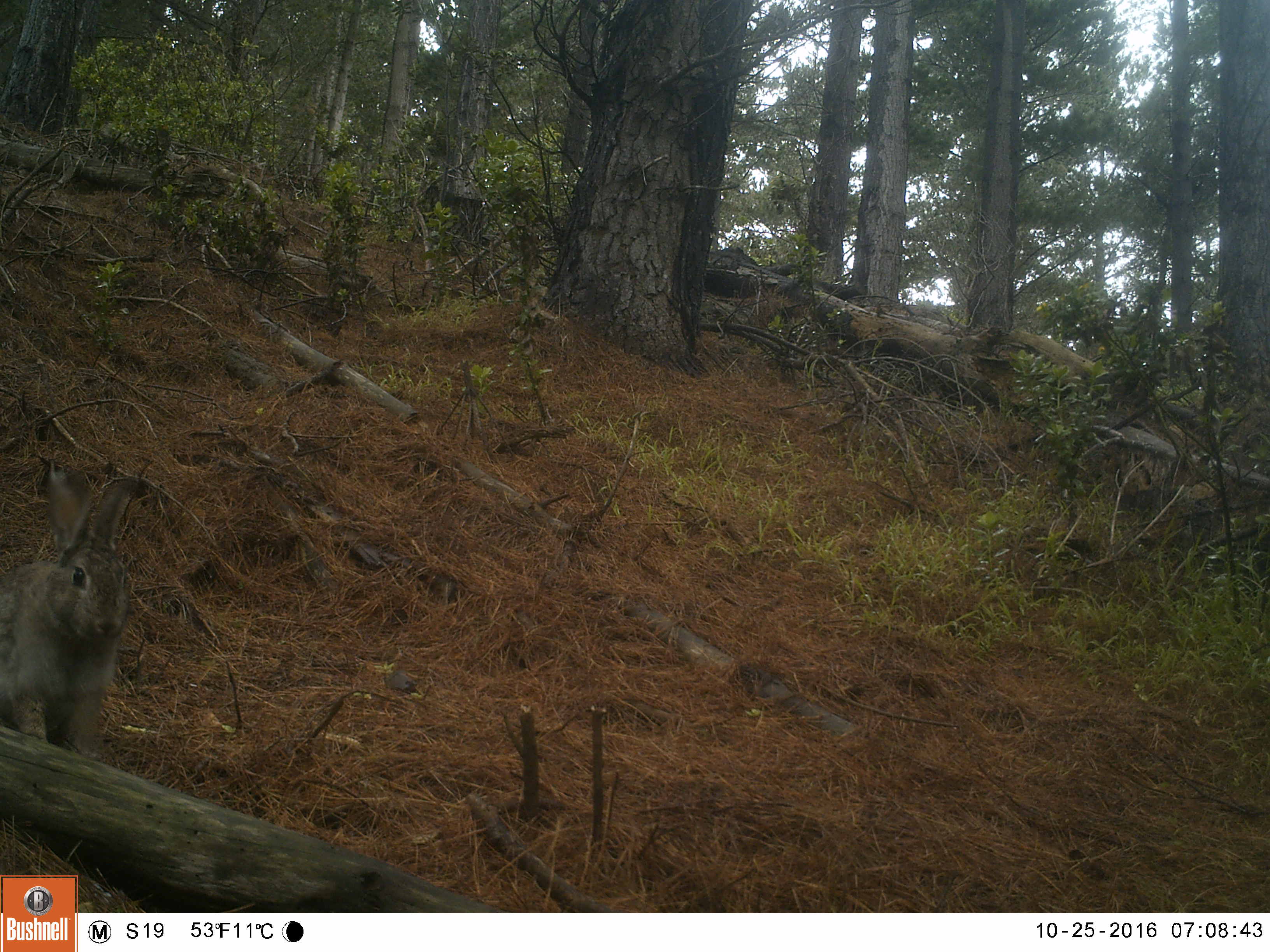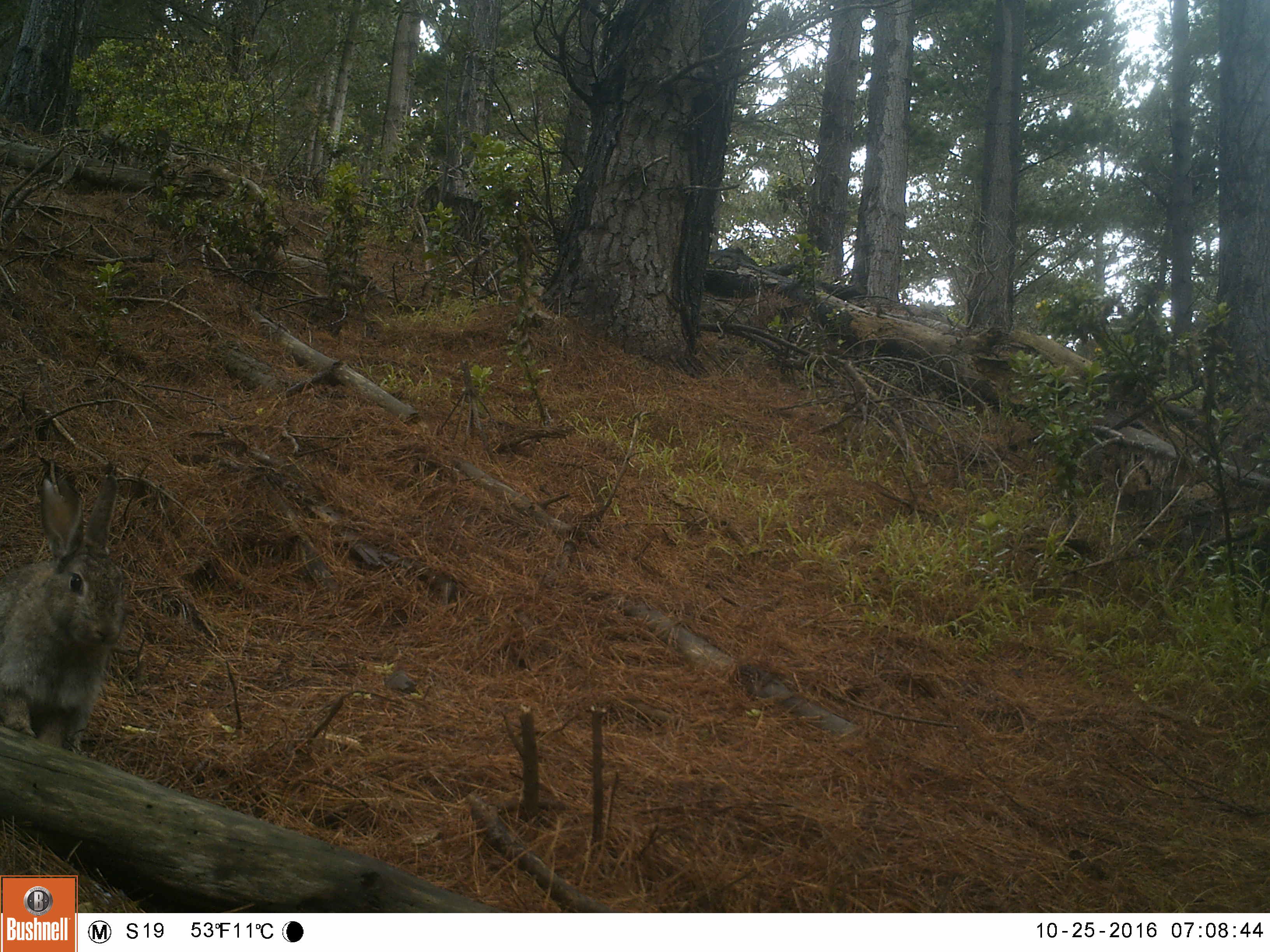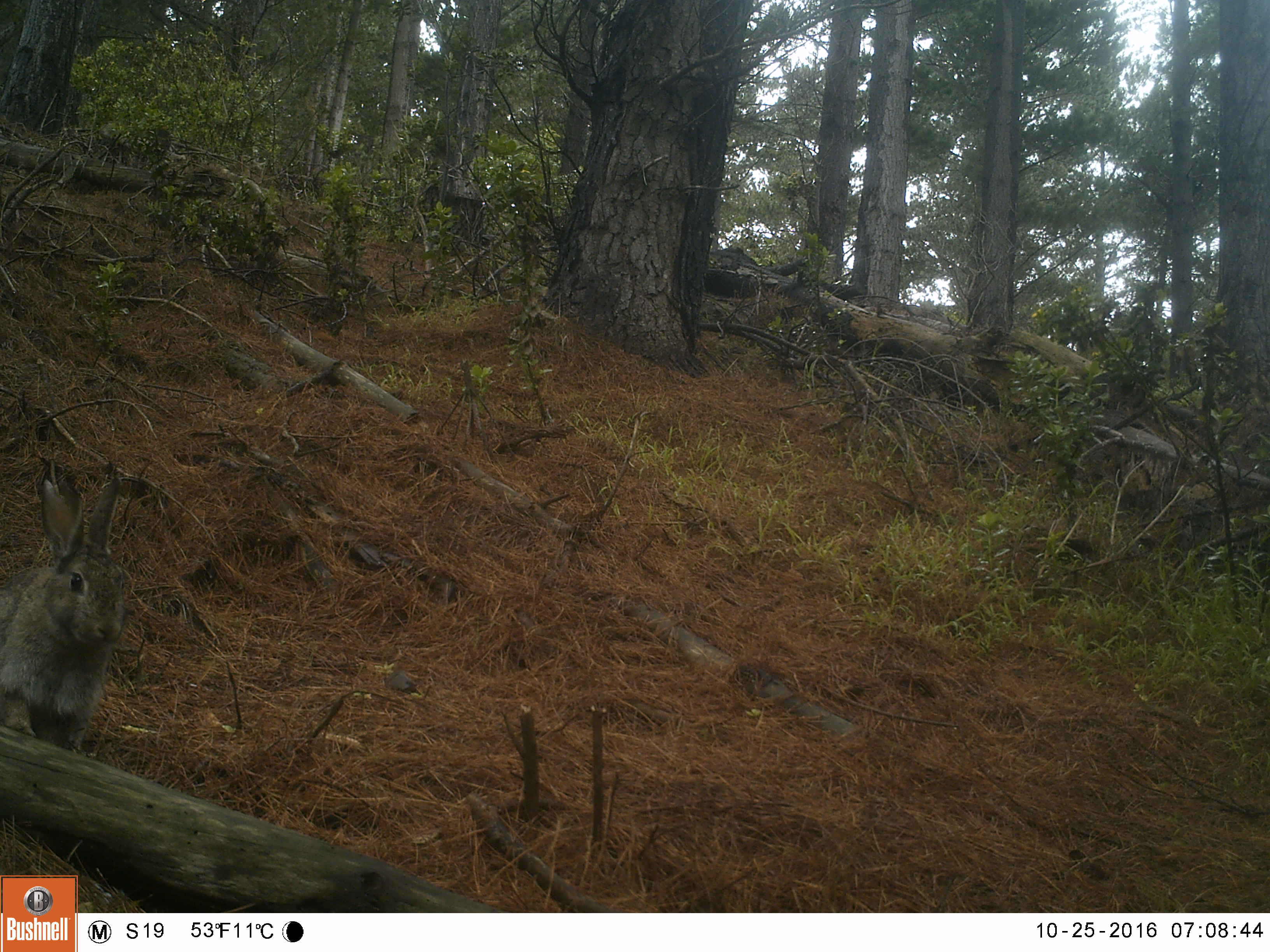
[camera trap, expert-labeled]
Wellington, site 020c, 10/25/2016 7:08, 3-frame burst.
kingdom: Animalia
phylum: Chordata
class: Mammalia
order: Lagomorpha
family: Leporidae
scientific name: Leporidae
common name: rabbit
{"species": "rabbit (Leporidae)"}